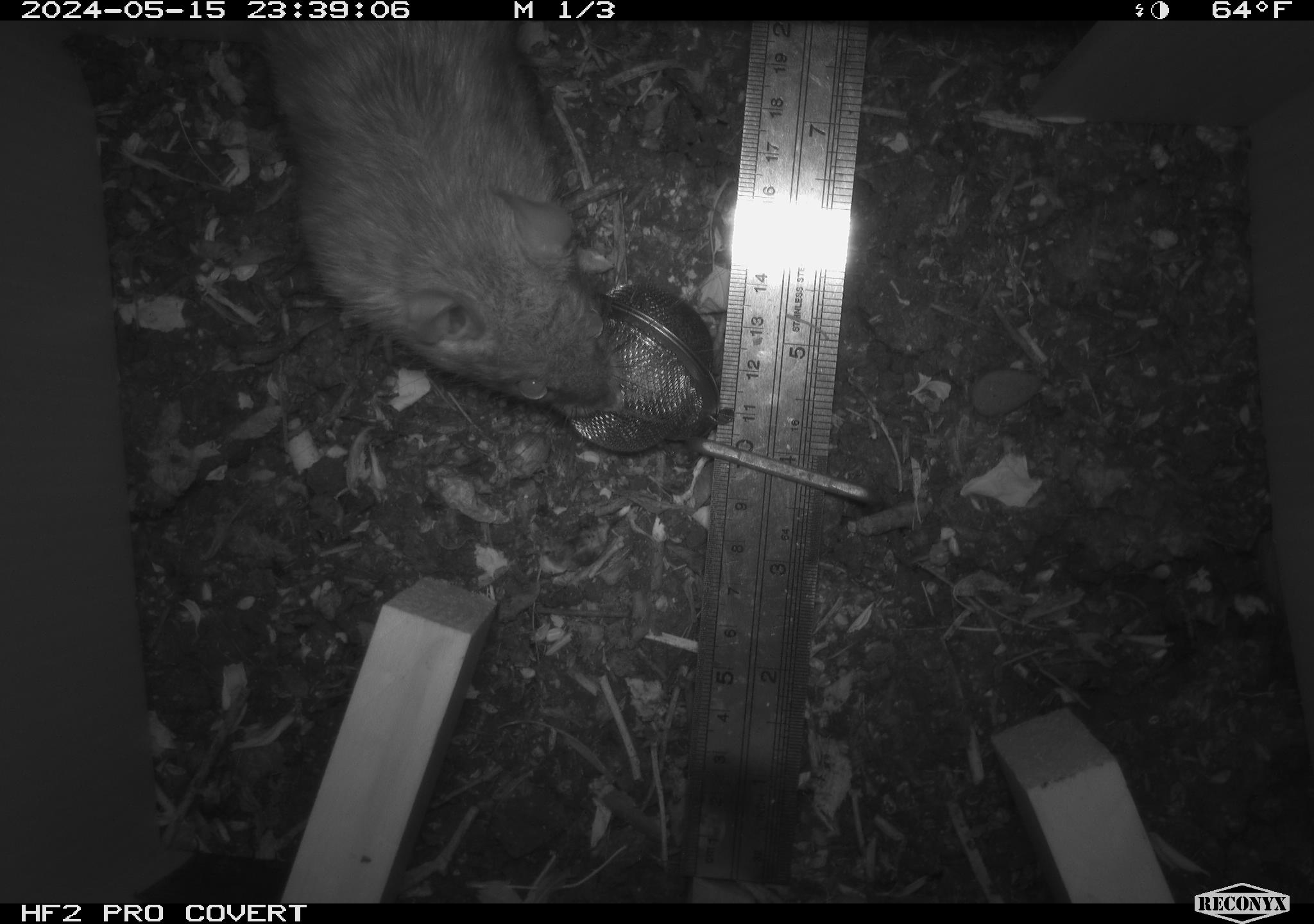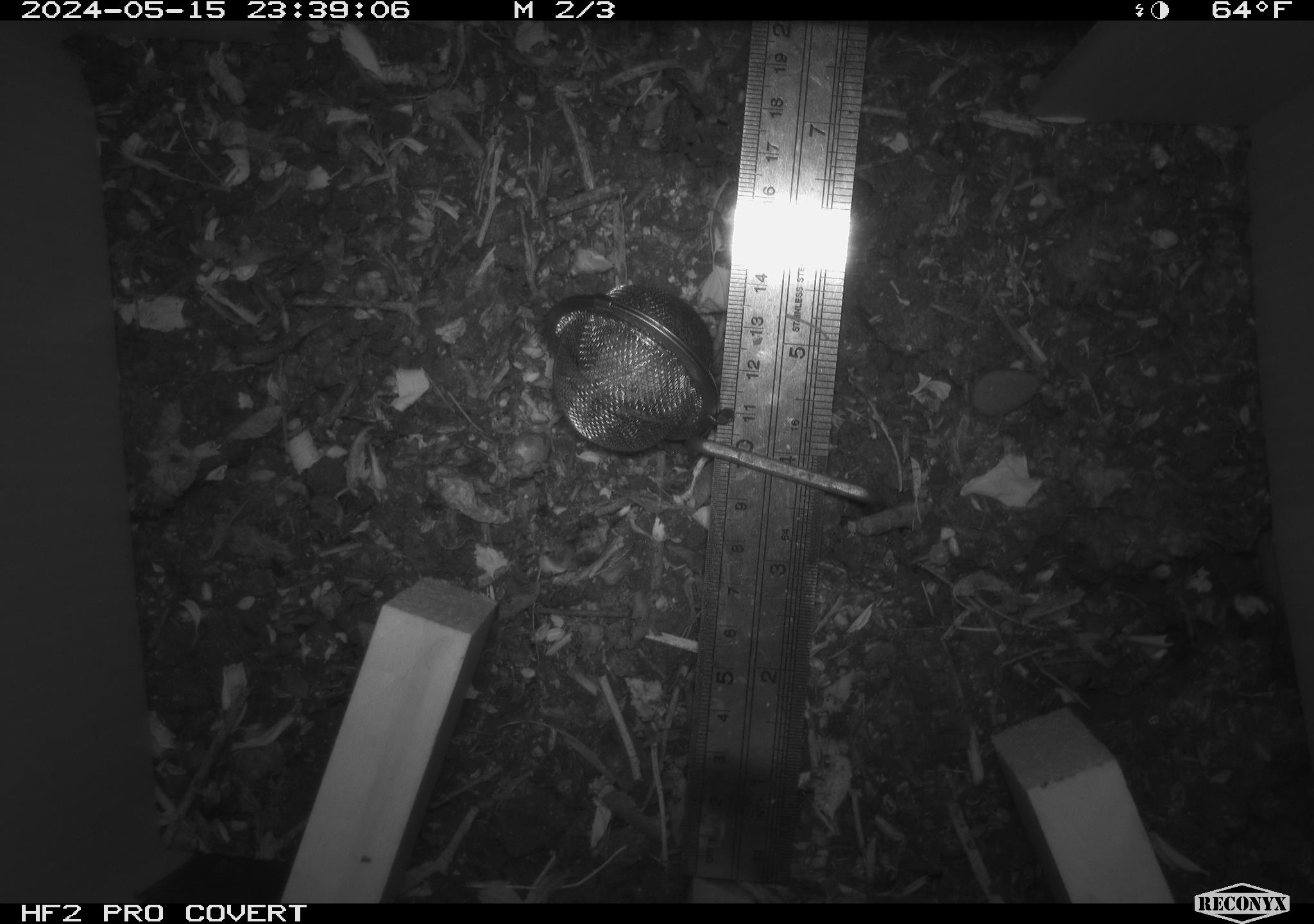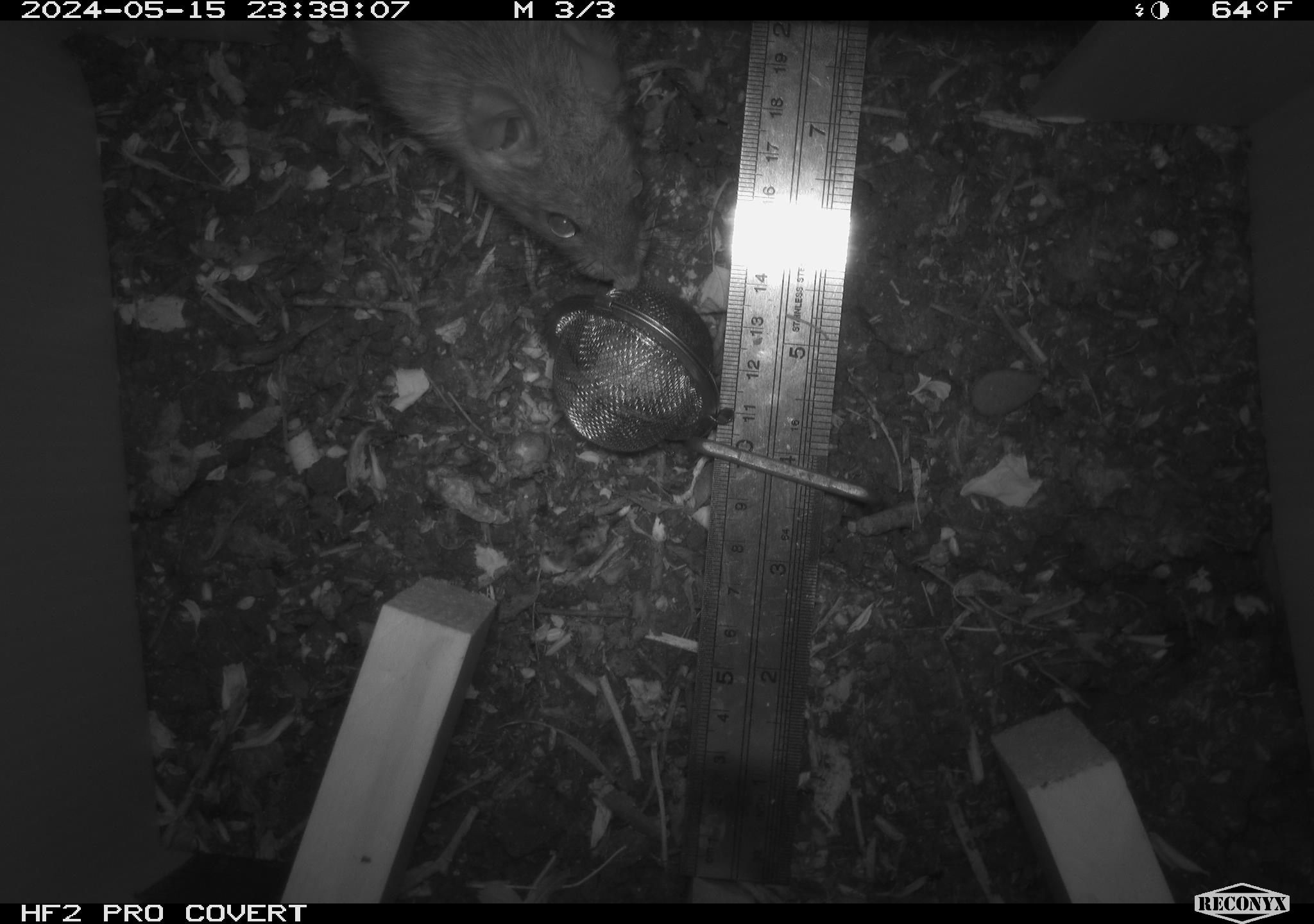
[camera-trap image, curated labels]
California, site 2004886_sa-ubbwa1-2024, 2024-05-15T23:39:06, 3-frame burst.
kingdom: Animalia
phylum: Chordata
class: Mammalia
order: Rodentia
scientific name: Rodentia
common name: woodrat or rat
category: woodrat or rat species